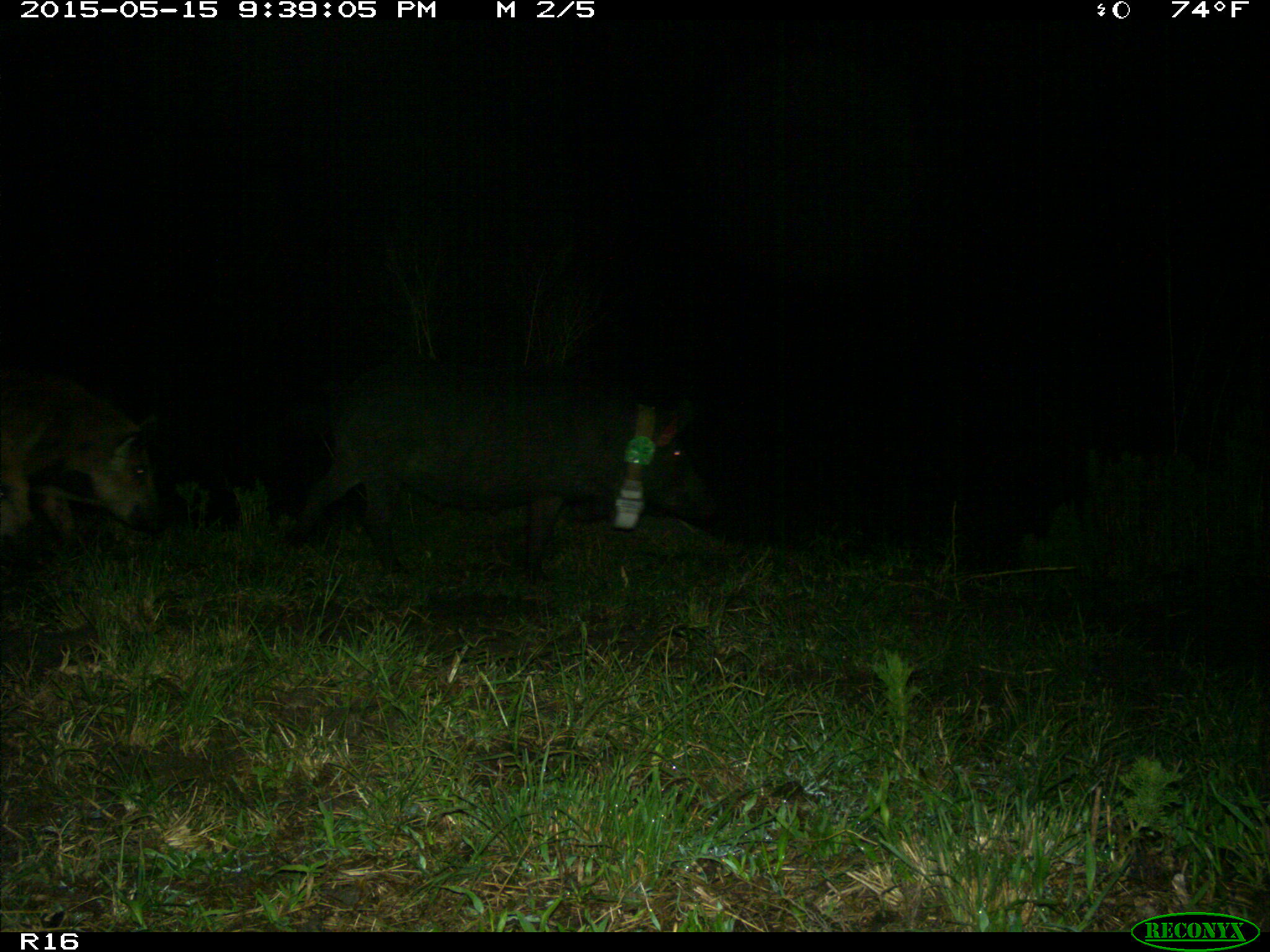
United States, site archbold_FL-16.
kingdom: Animalia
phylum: Chordata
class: Mammalia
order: Artiodactyla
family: Suidae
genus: Sus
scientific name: Sus scrofa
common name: wild boar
Sus scrofa (wild boar).